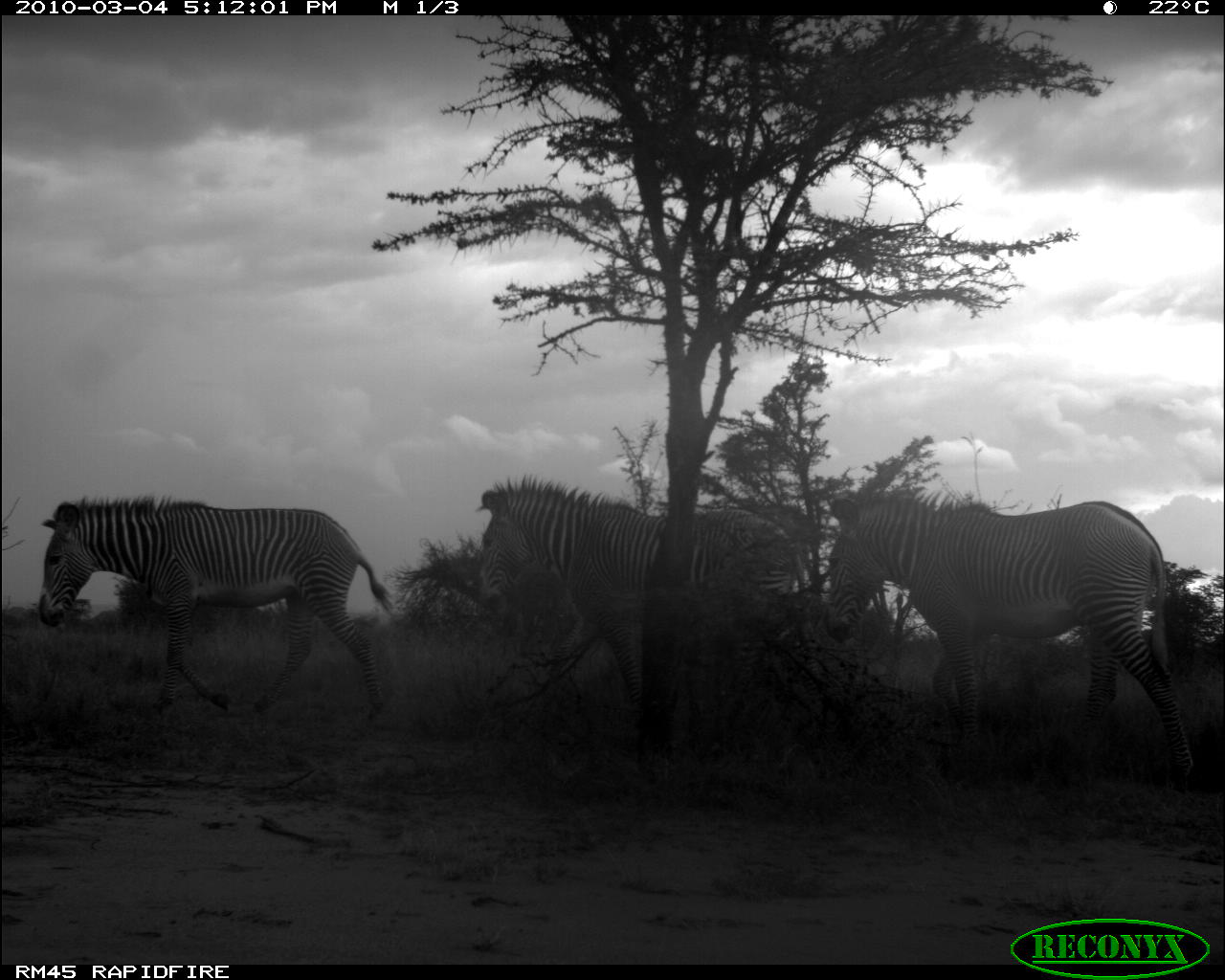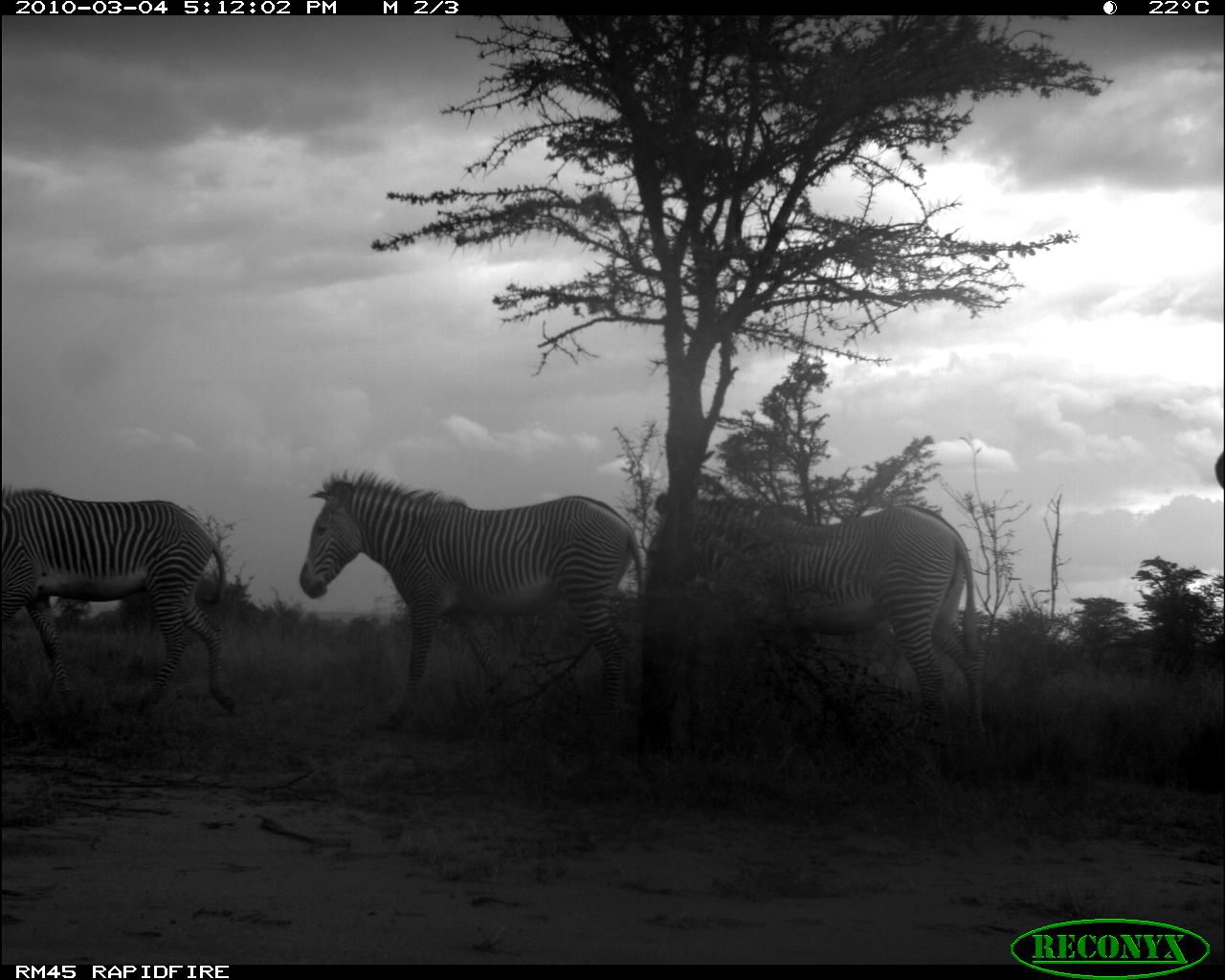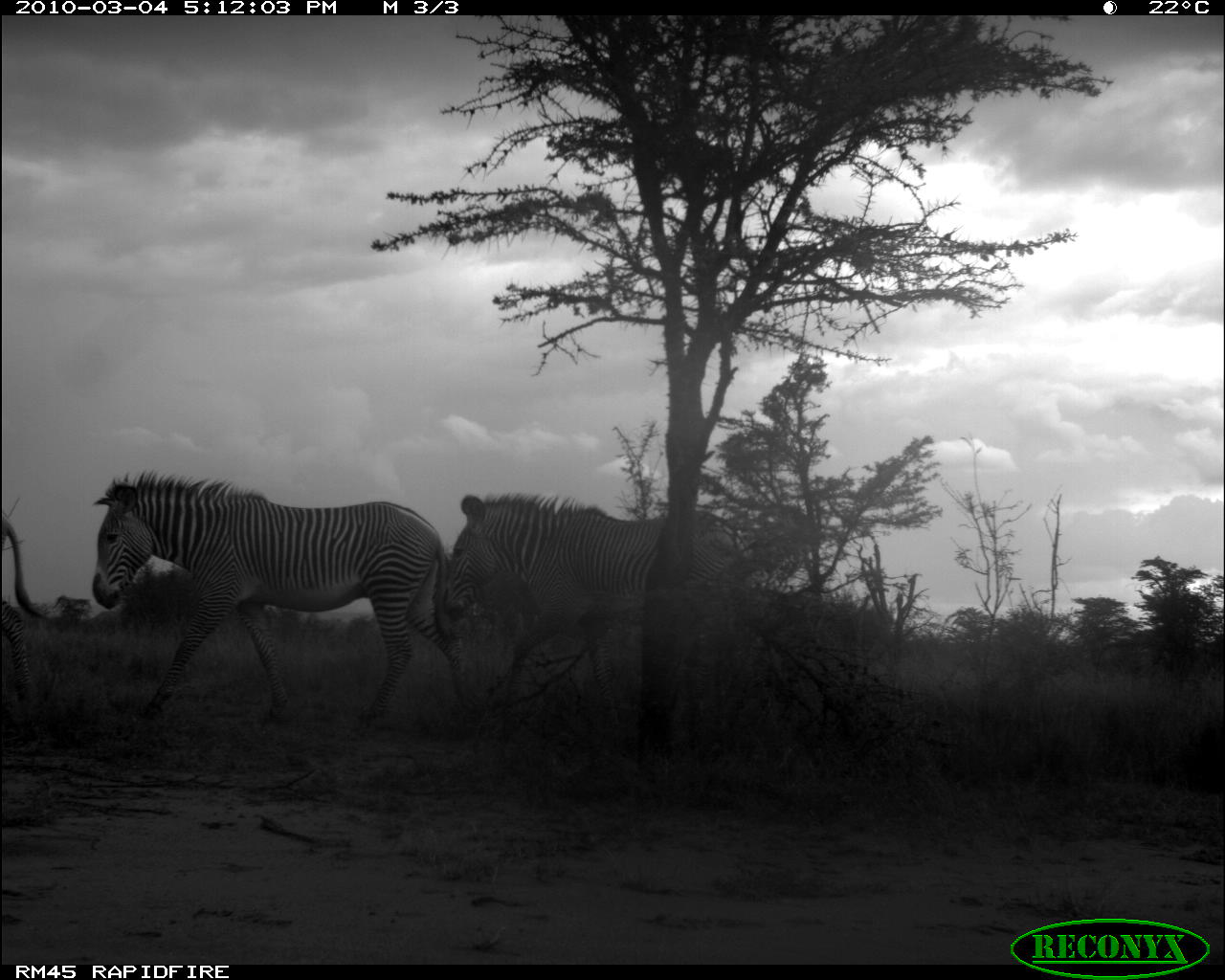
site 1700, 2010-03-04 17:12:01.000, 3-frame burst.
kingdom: Animalia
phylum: Chordata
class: Mammalia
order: Perissodactyla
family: Equidae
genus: Equus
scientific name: Equus grevyi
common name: grévy's zebra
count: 3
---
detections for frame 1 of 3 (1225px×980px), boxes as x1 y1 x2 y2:
equus grevyi: 821 481 1198 786; 469 473 810 753; 36 490 398 718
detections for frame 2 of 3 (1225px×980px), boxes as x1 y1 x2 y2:
equus grevyi: 647 484 987 779; 297 468 645 756; 0 487 237 734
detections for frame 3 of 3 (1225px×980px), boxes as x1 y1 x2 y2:
equus grevyi: 89 467 465 723; 439 487 751 732; 0 512 59 723